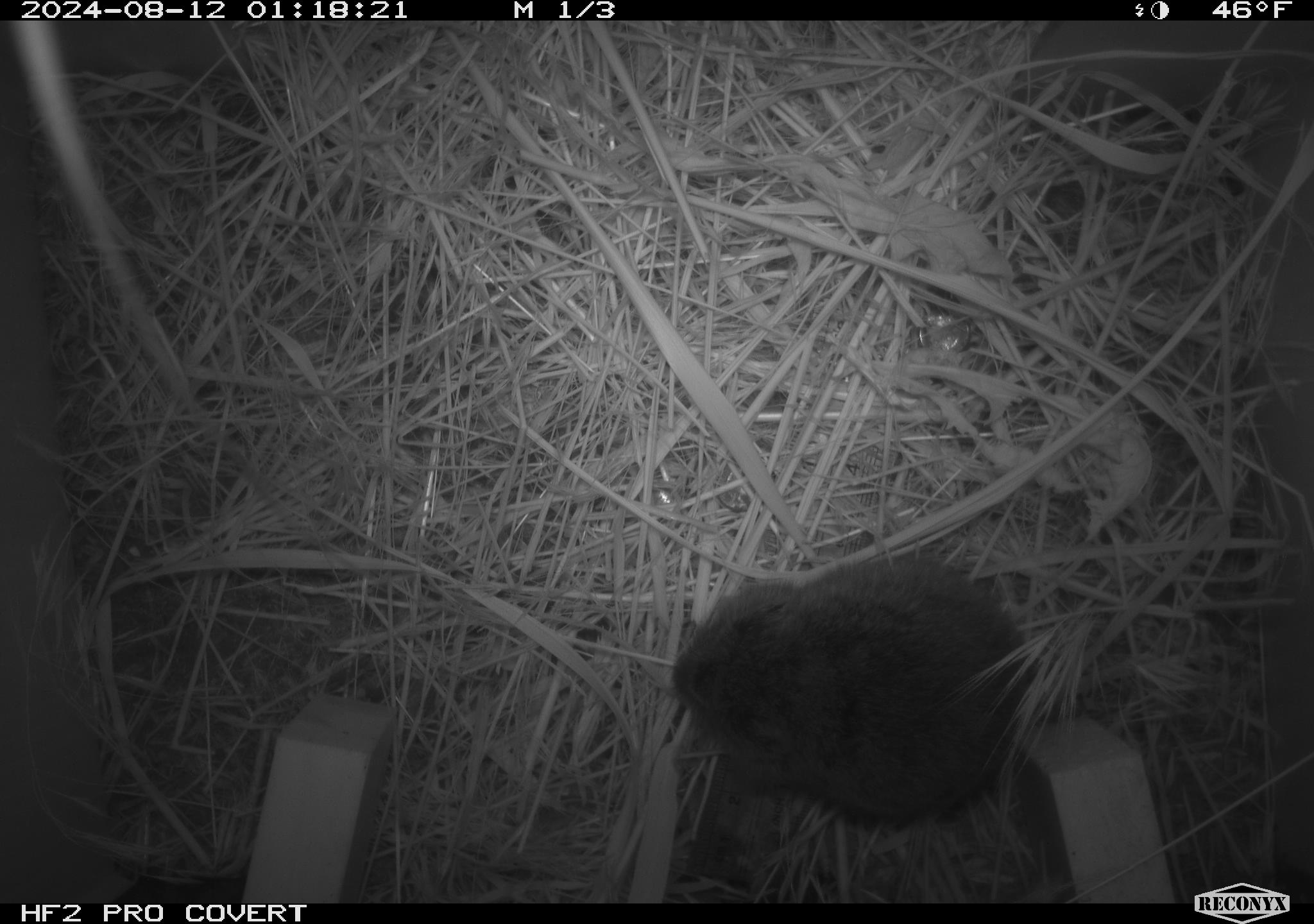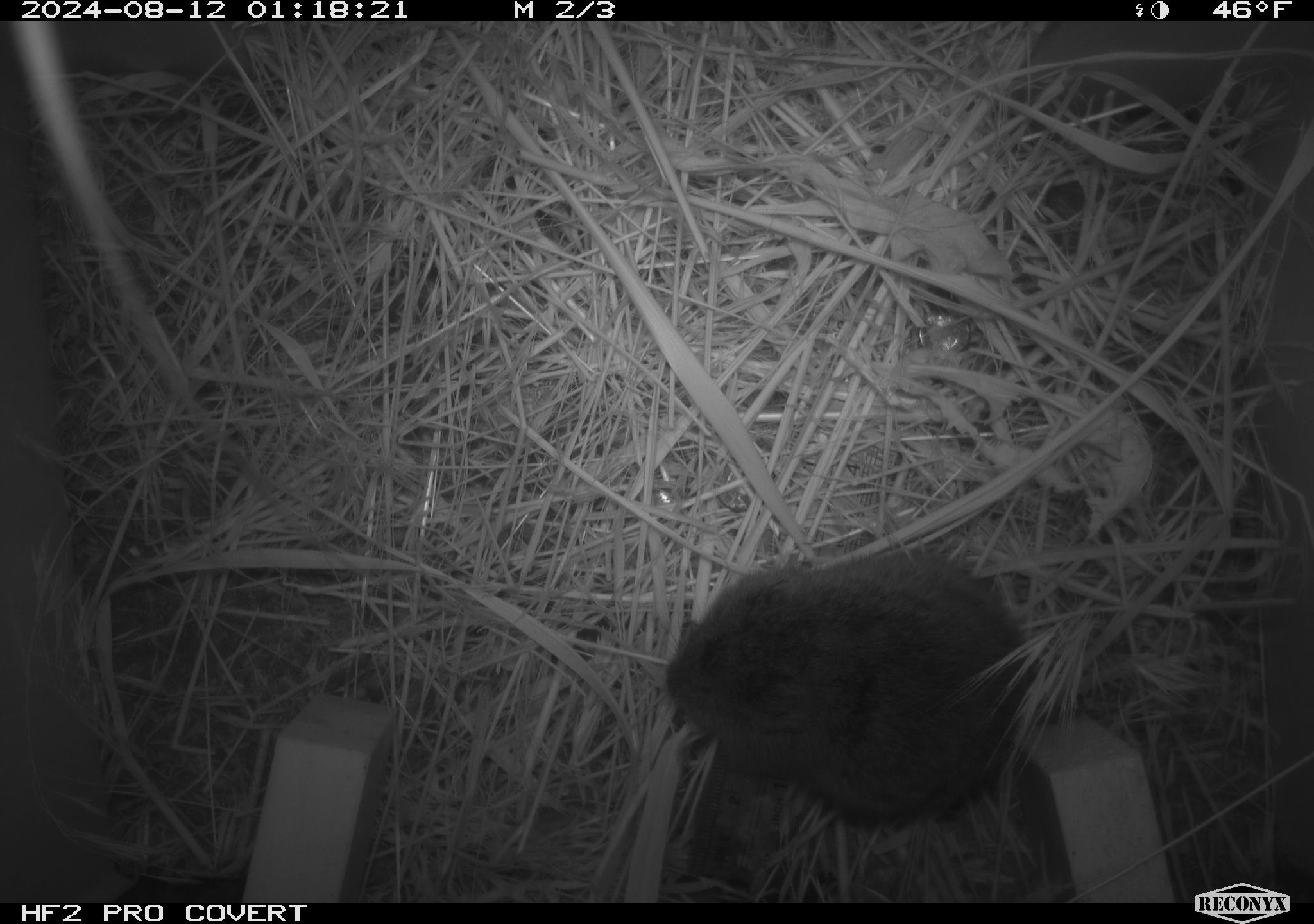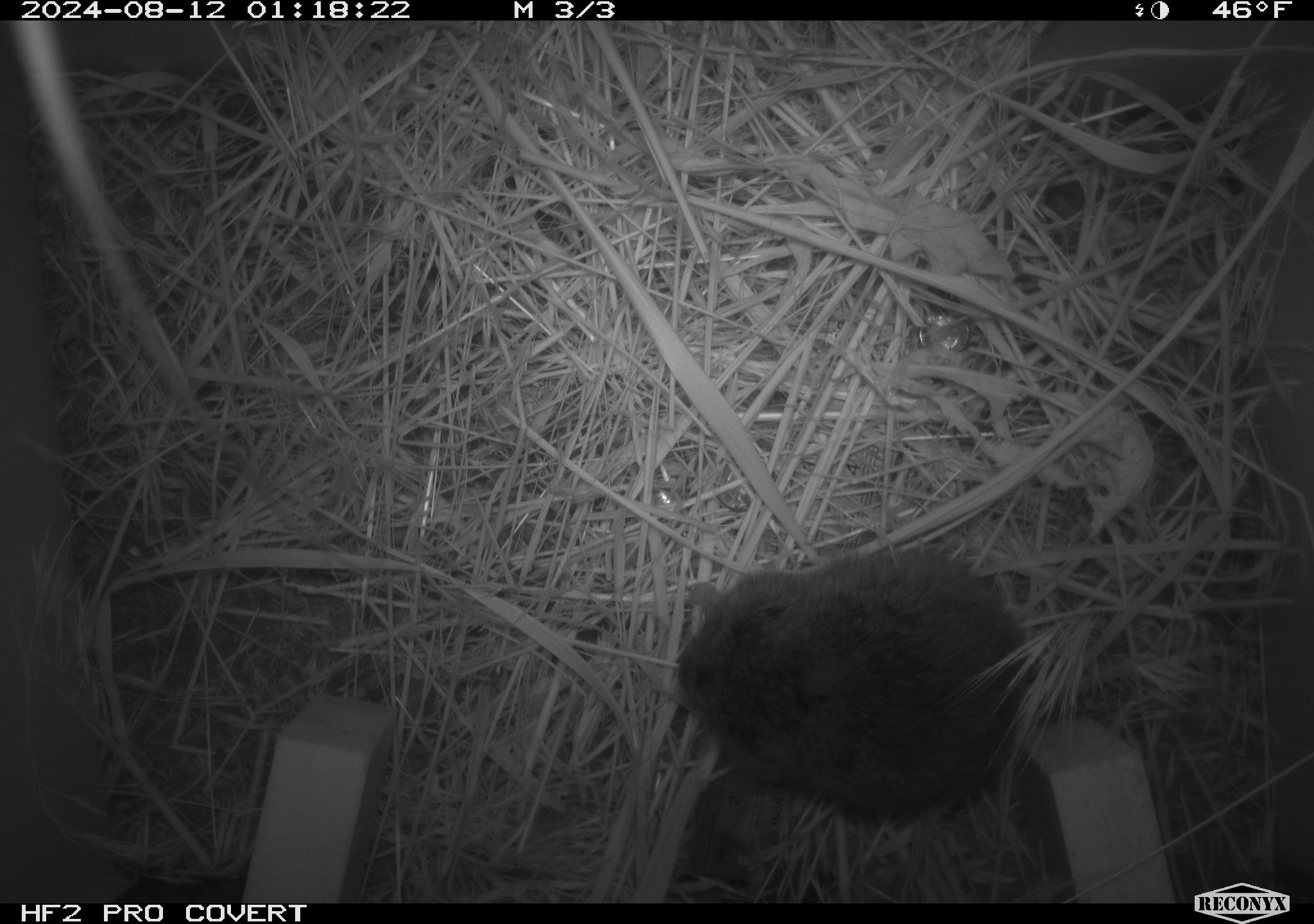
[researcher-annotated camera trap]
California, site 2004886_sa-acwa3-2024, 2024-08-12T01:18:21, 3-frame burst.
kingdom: Animalia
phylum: Chordata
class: Mammalia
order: Rodentia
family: Cricetidae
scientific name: Arvicolinae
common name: voles, lemmings, and muskrats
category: arvicolinae subfamily